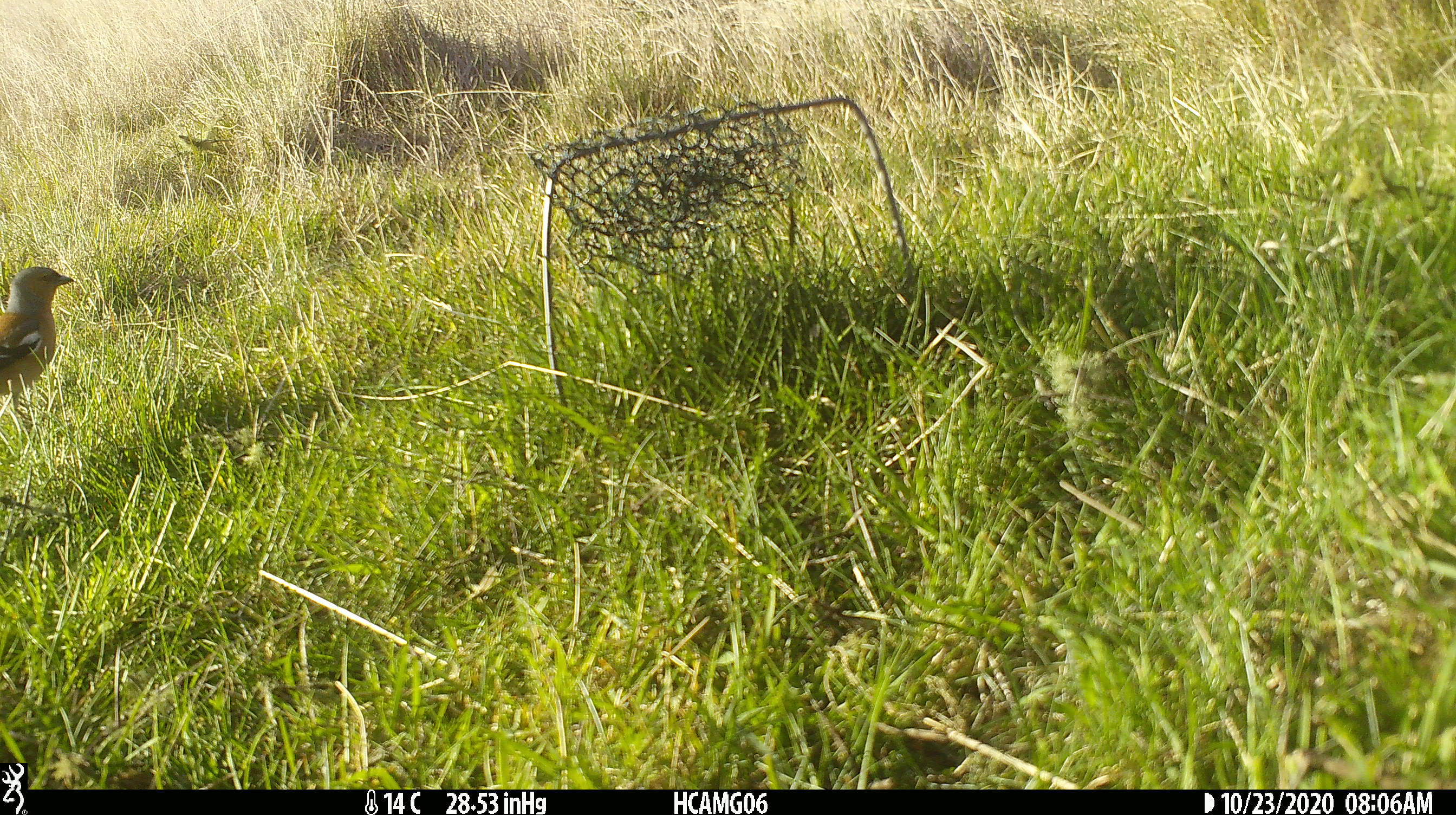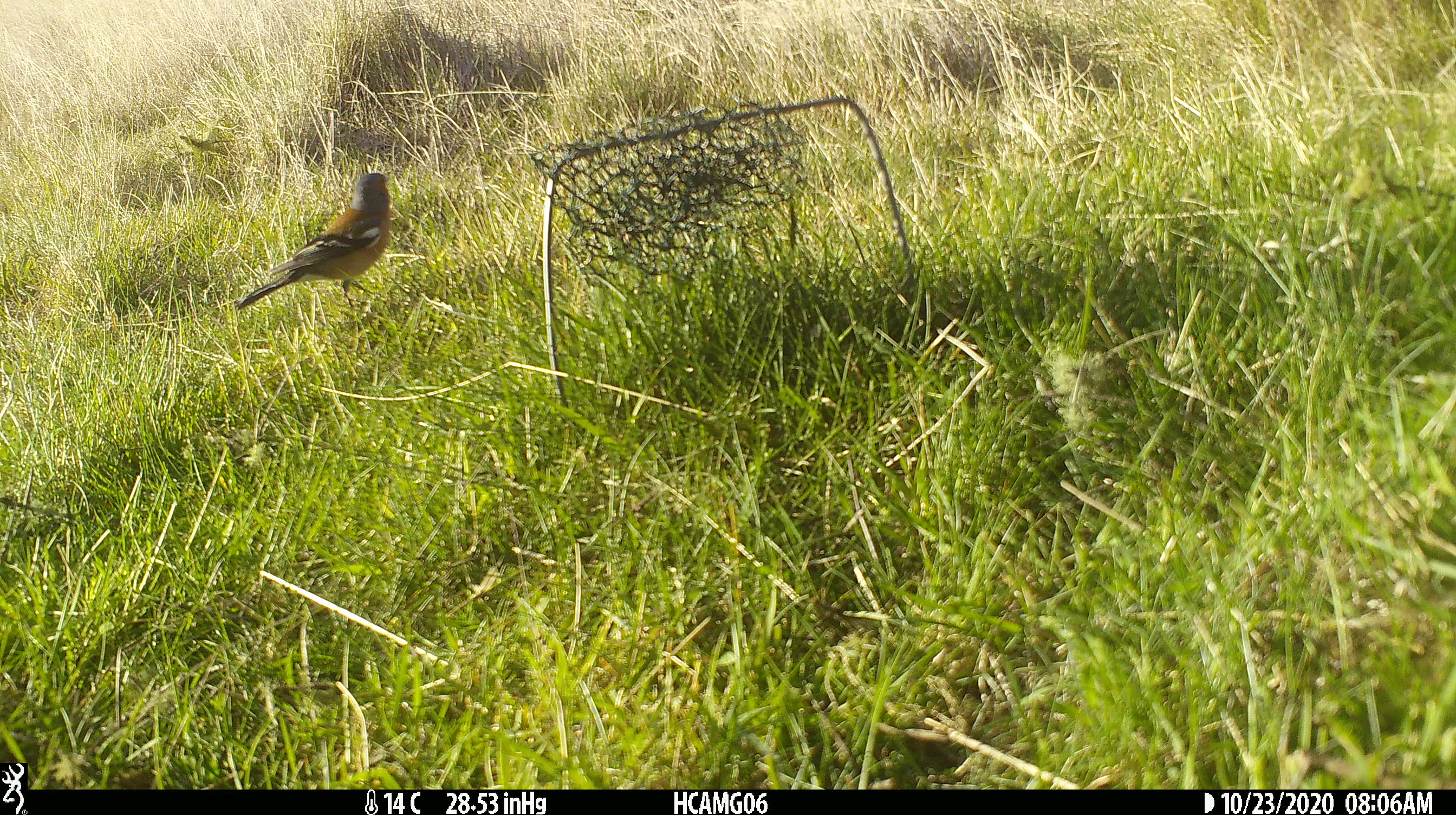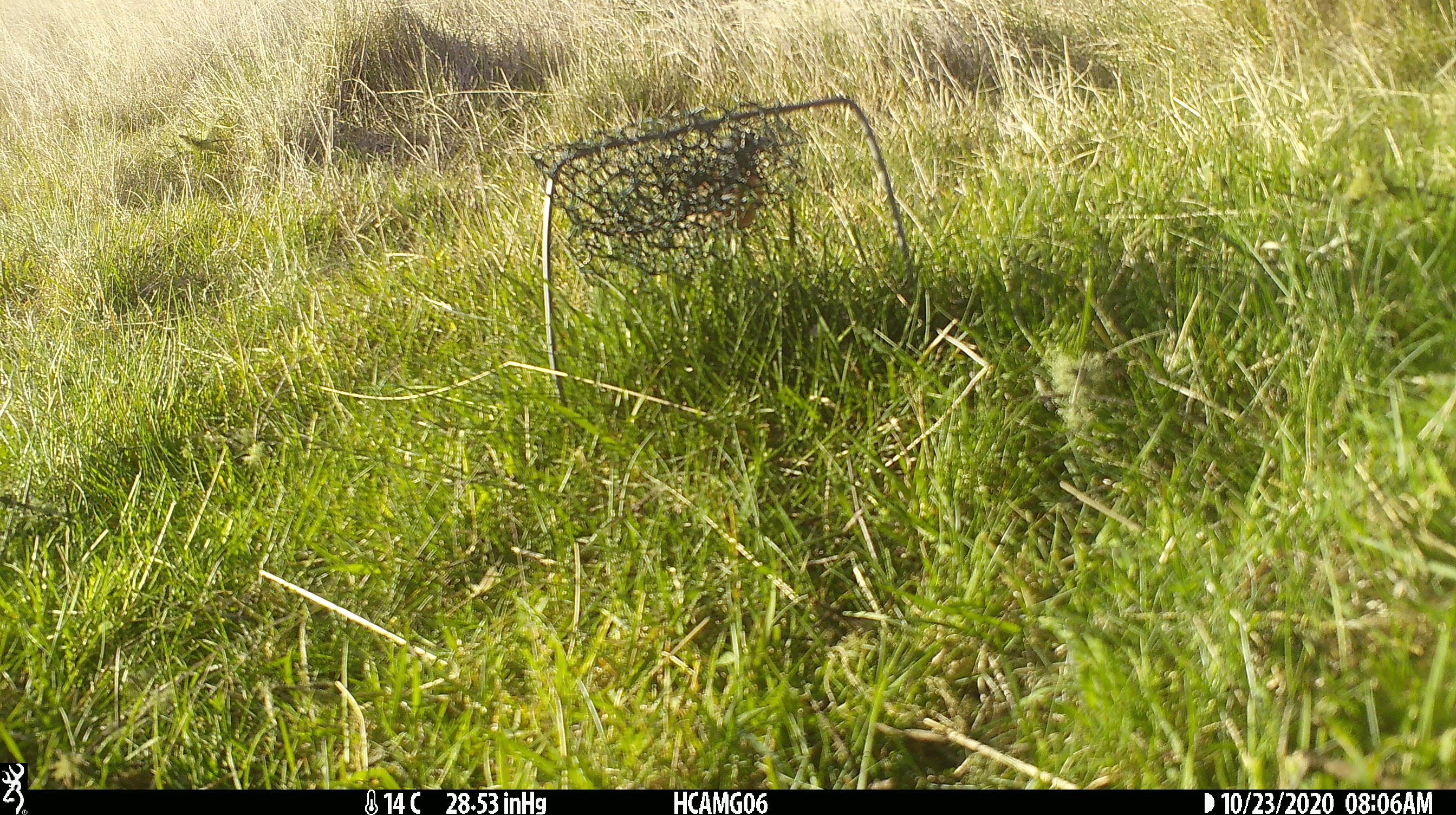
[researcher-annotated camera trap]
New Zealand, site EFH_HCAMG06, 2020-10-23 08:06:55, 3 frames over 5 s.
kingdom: Animalia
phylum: Chordata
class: Aves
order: Passeriformes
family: Fringillidae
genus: Fringilla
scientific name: Fringilla coelebs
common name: common chaffinch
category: chaffinch